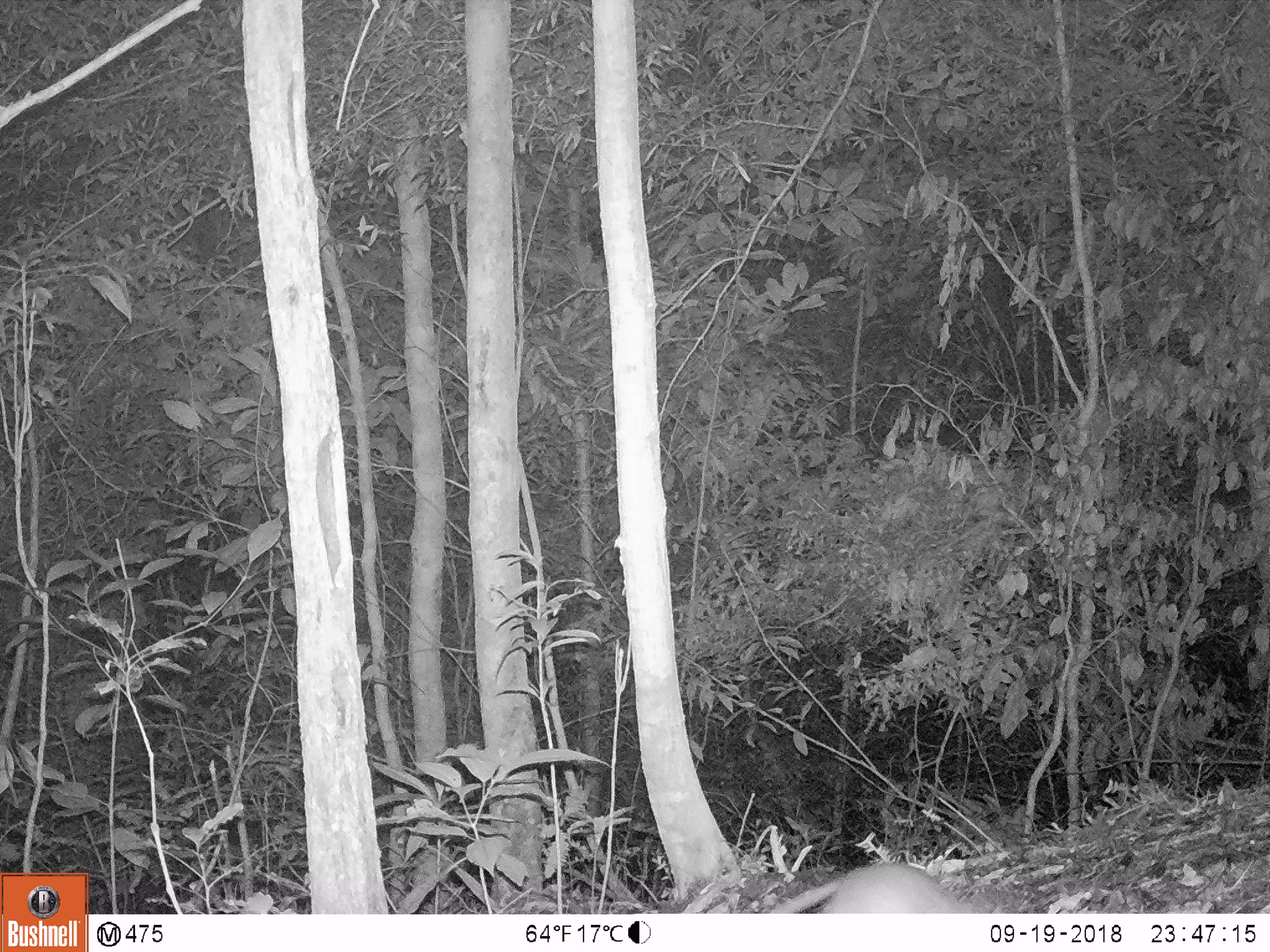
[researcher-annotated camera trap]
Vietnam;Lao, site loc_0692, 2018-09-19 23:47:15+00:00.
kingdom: Animalia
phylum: Chordata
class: Mammalia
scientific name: Mammalia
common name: mammal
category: unidentified small mammal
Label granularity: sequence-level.